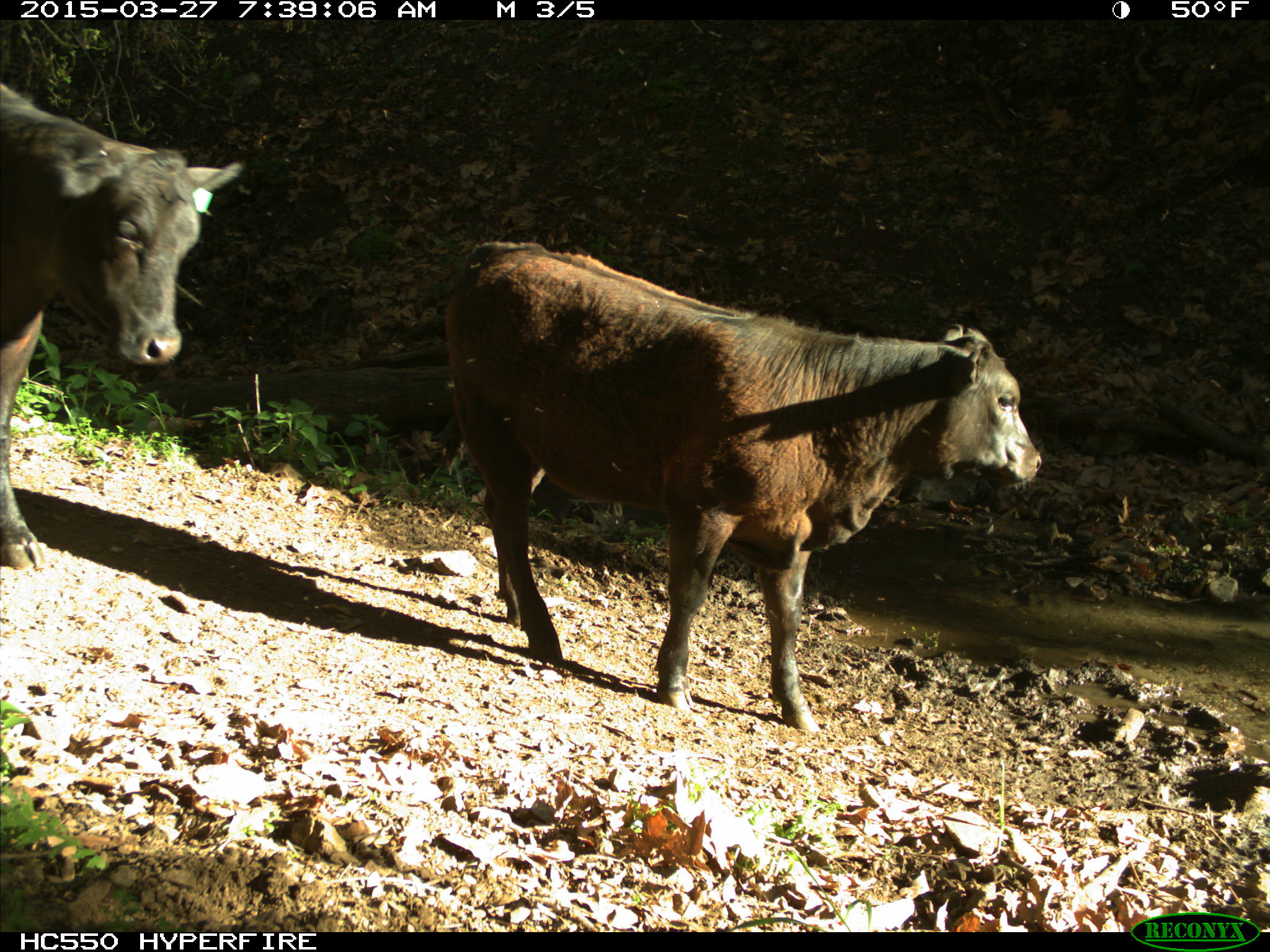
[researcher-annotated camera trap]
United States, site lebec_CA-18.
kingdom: Animalia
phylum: Chordata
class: Mammalia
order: Artiodactyla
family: Bovidae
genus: Bos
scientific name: Bos taurus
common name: domestic cow